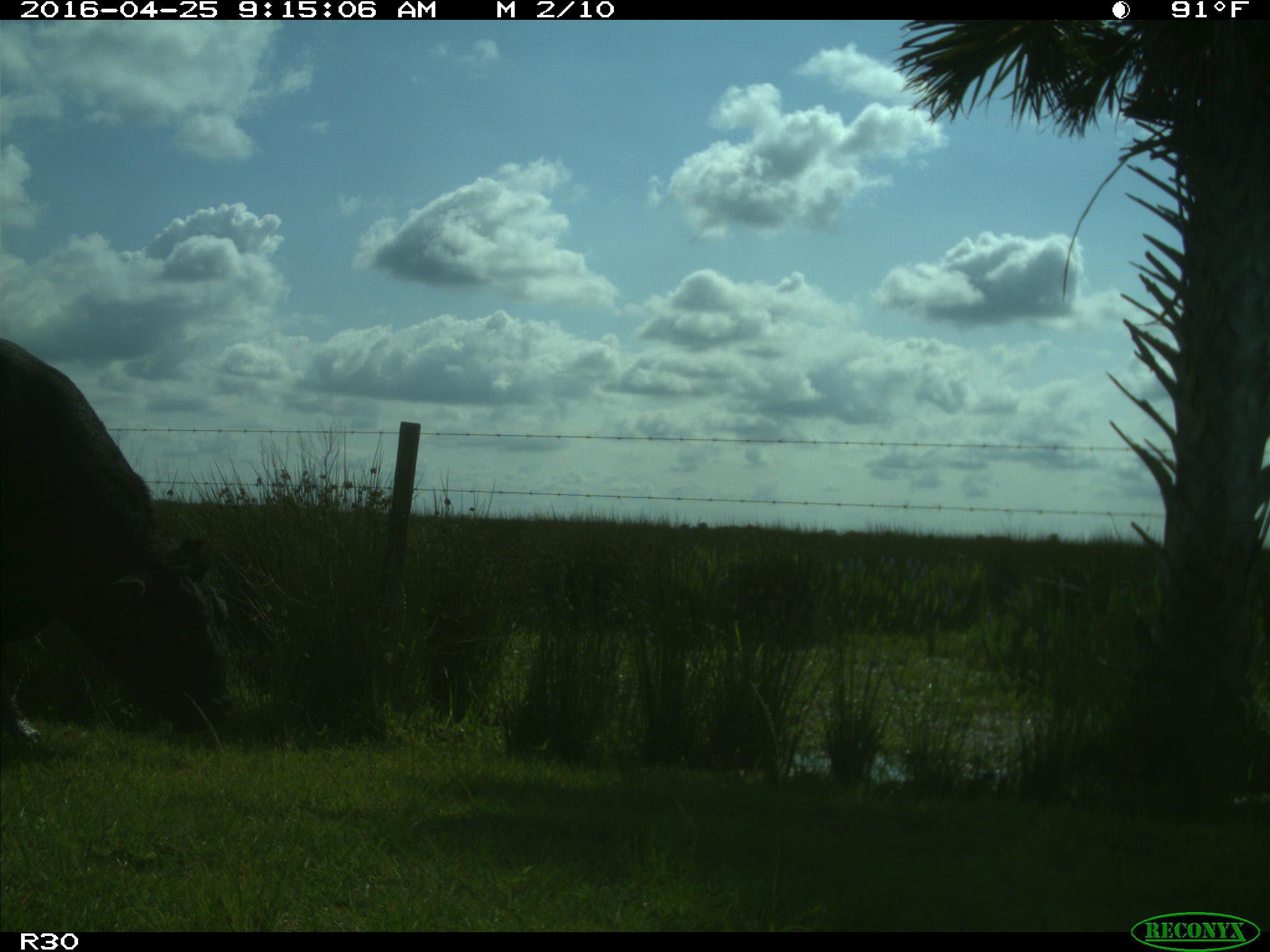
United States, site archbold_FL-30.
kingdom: Animalia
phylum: Chordata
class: Mammalia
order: Artiodactyla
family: Bovidae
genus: Bos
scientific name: Bos taurus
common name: domestic cow